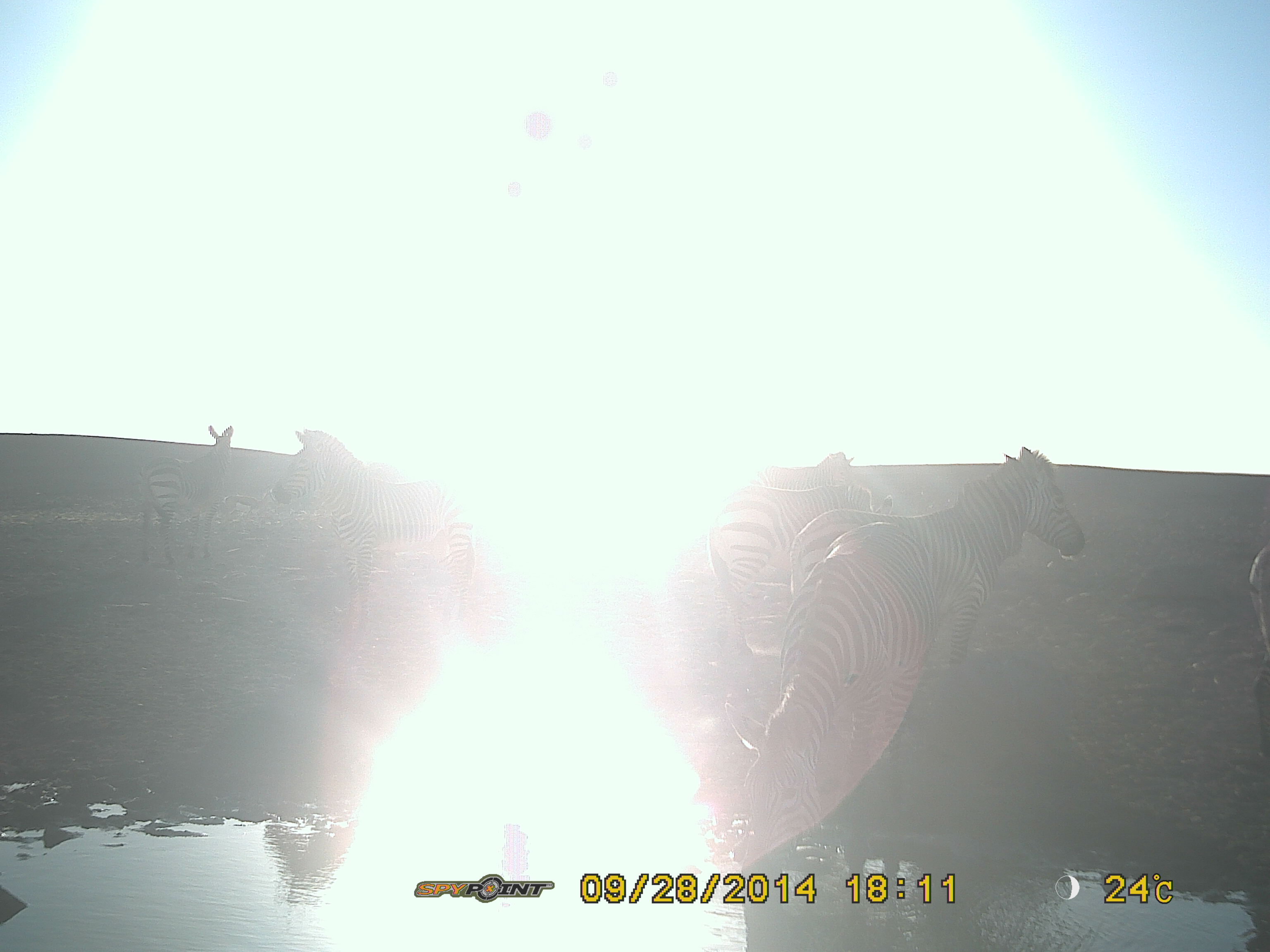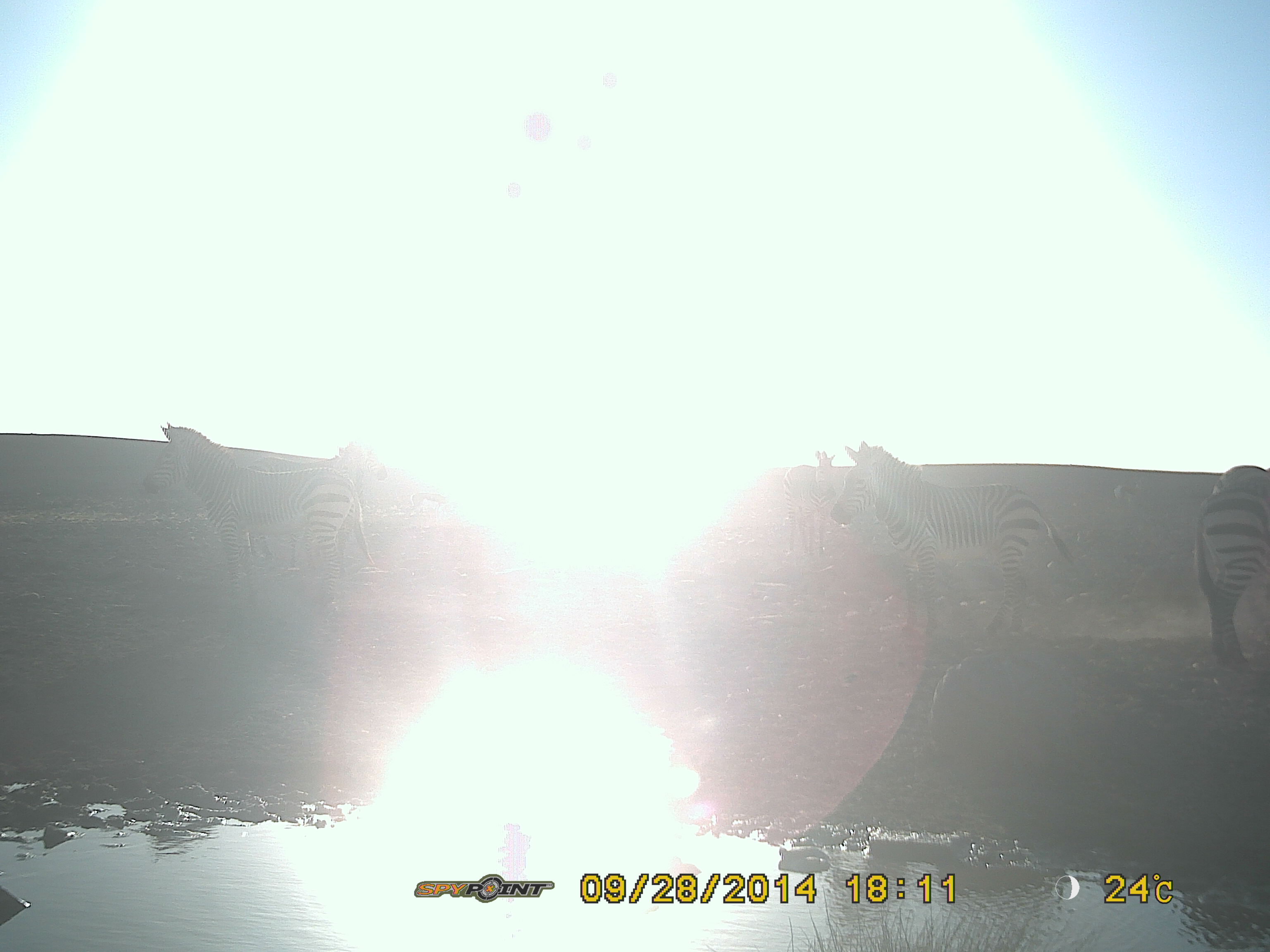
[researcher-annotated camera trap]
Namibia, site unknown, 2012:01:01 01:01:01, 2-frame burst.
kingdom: Animalia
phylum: Chordata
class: Mammalia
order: Perissodactyla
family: Equidae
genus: Equus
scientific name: Equus zebra hartmannae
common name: hartmann's mountain zebra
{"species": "Equus zebra hartmannae (hartmann's mountain zebra)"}